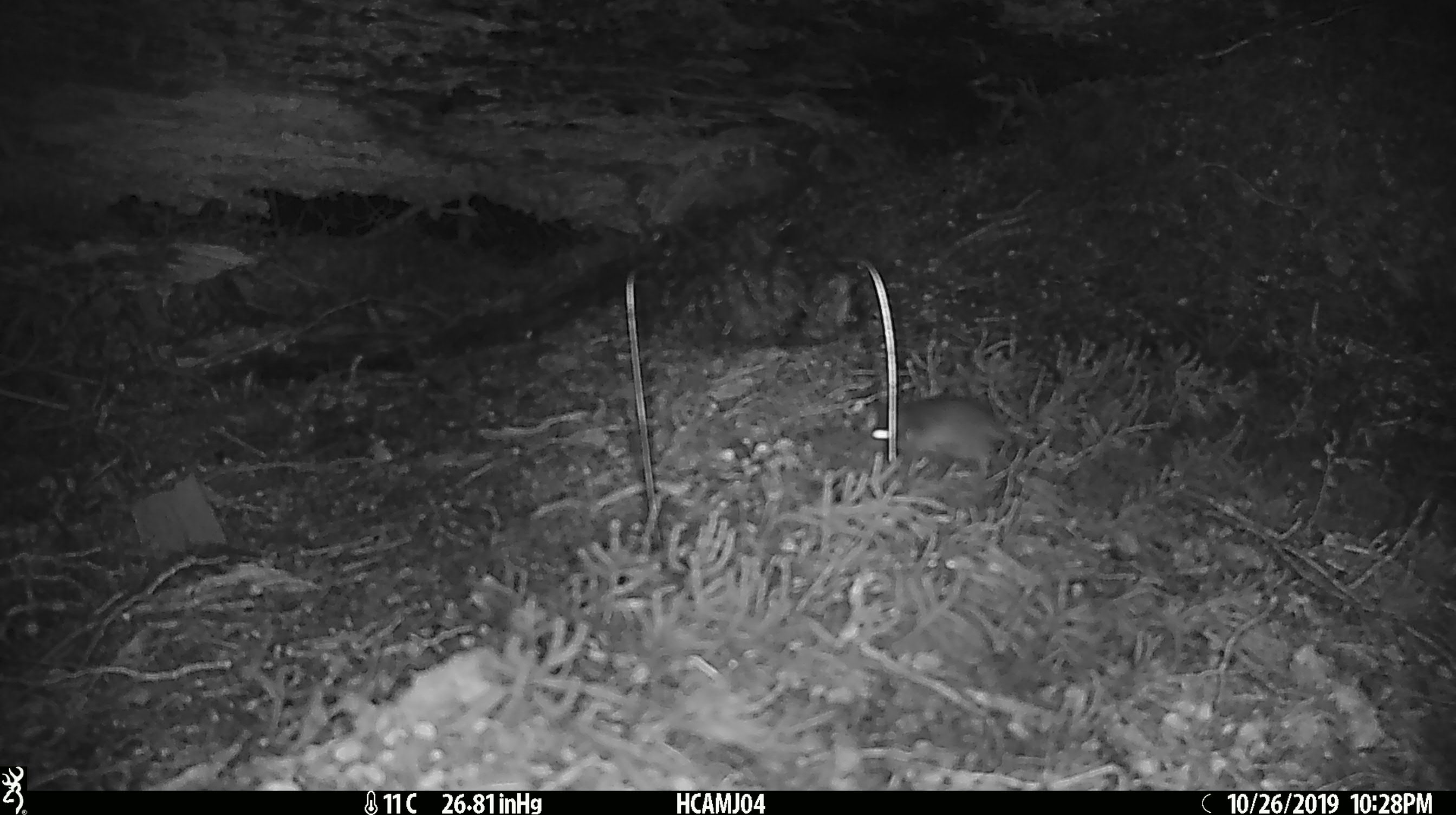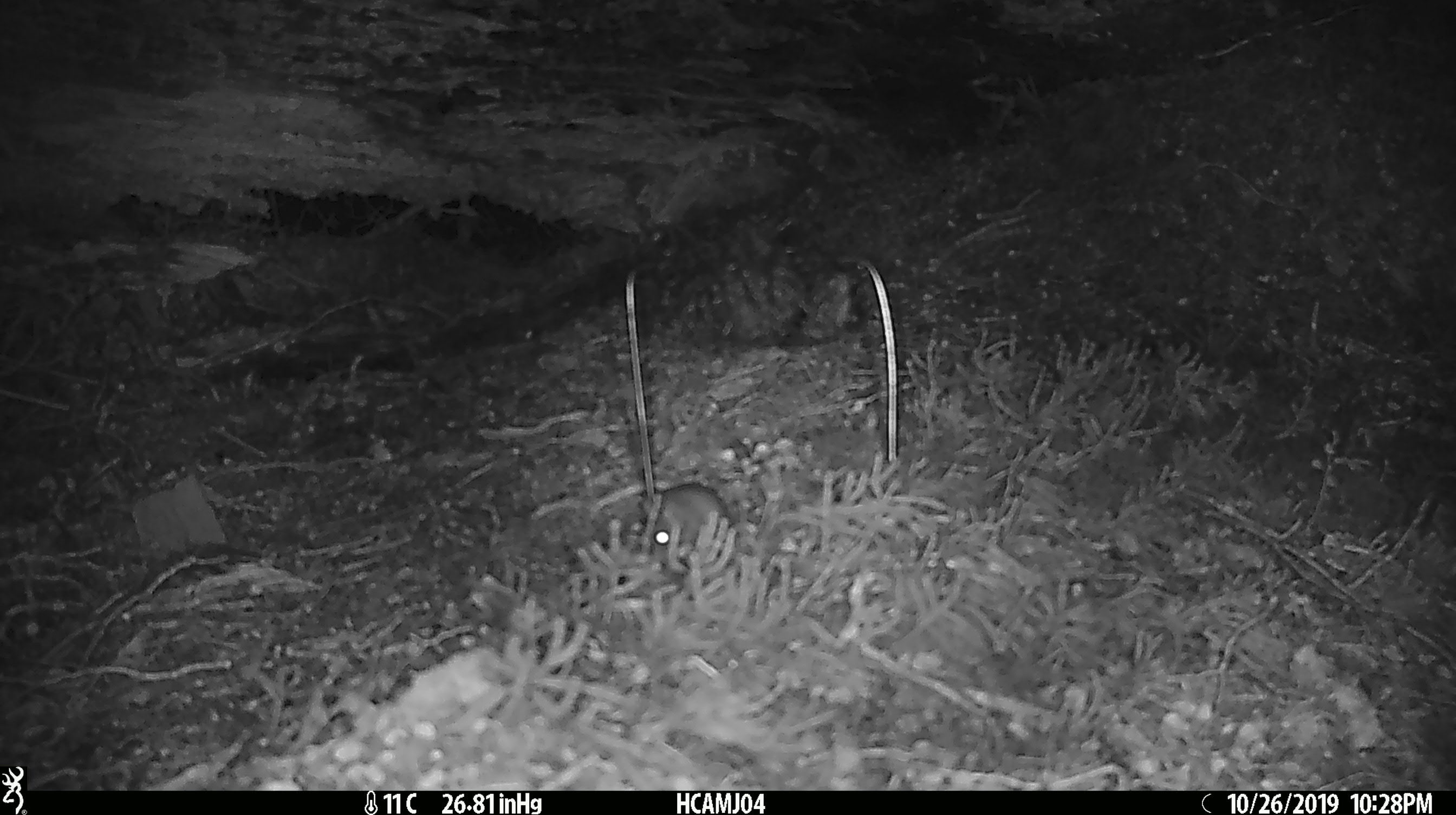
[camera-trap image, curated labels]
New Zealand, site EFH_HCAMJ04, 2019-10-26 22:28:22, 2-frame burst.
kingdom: Animalia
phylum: Chordata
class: Mammalia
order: Rodentia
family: Muridae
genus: Mus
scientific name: Mus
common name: mouse